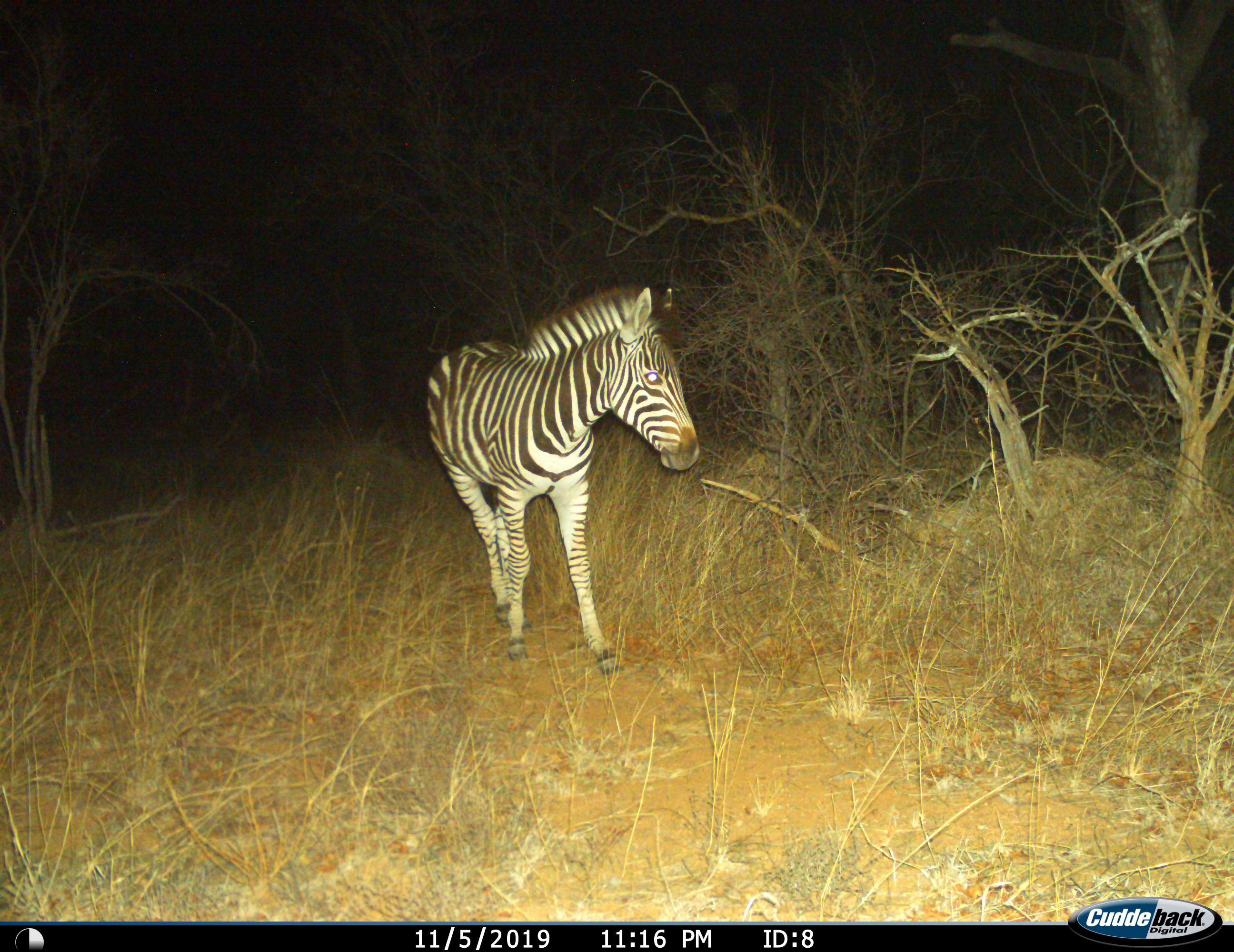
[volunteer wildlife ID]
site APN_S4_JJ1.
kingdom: Animalia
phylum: Chordata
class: Mammalia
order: Perissodactyla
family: Equidae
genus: Equus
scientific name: Equus quagga burchellii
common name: burchell's zebra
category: zebraburchells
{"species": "zebraburchells (burchell's zebra) (Equus quagga burchellii)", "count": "1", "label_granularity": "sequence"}